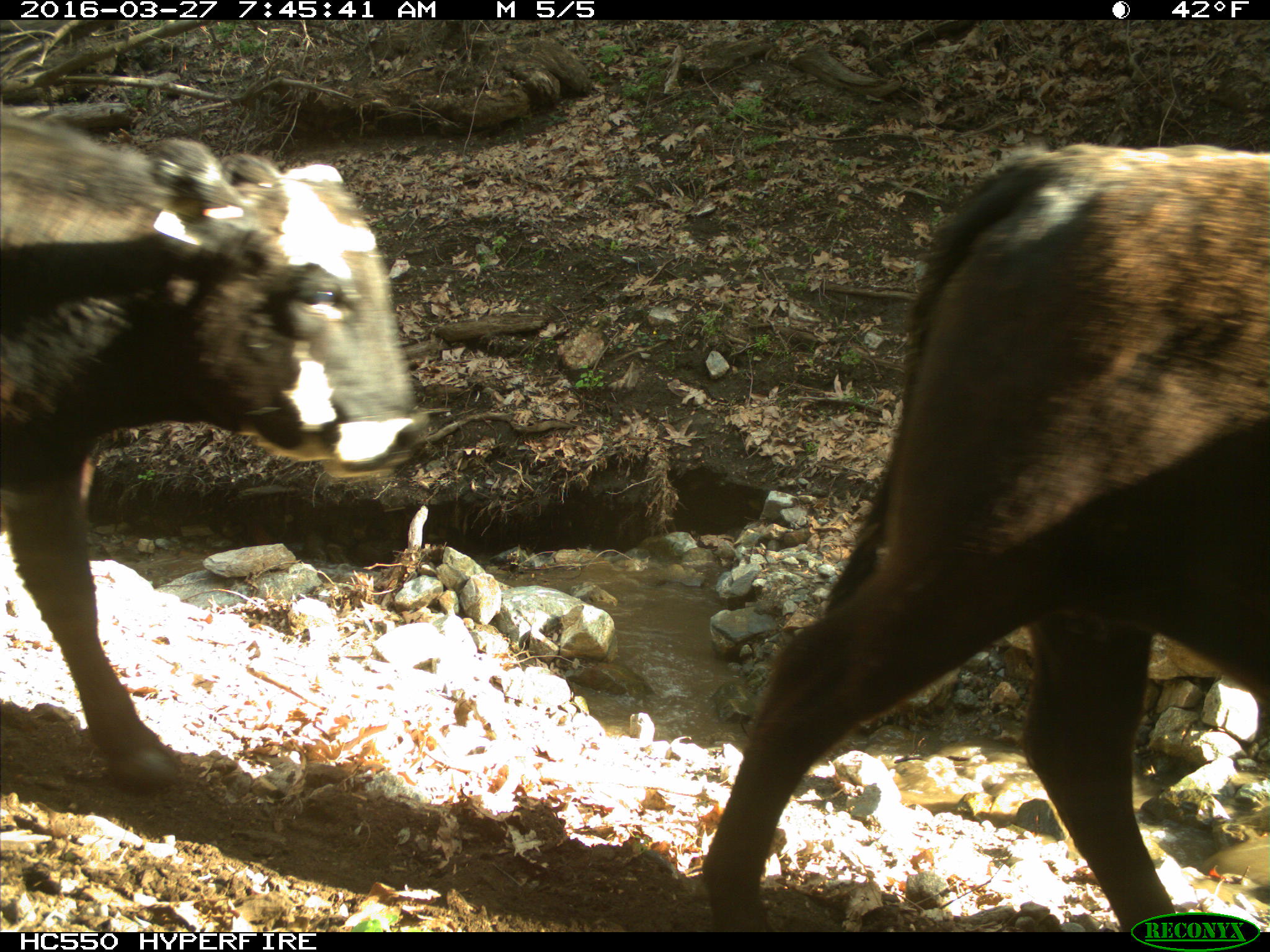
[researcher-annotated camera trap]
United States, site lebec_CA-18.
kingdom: Animalia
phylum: Chordata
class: Mammalia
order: Artiodactyla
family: Bovidae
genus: Bos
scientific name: Bos taurus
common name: domestic cow